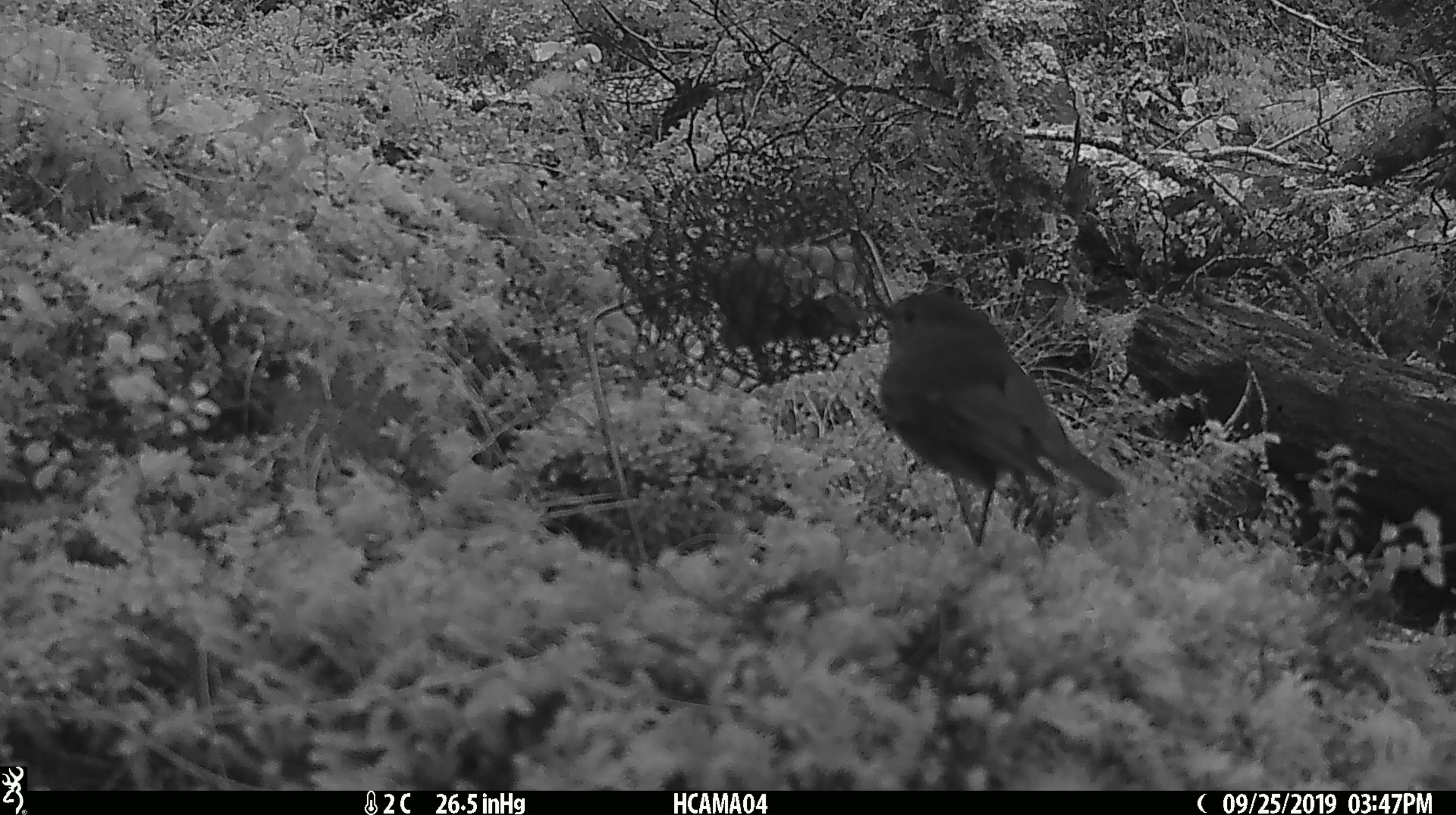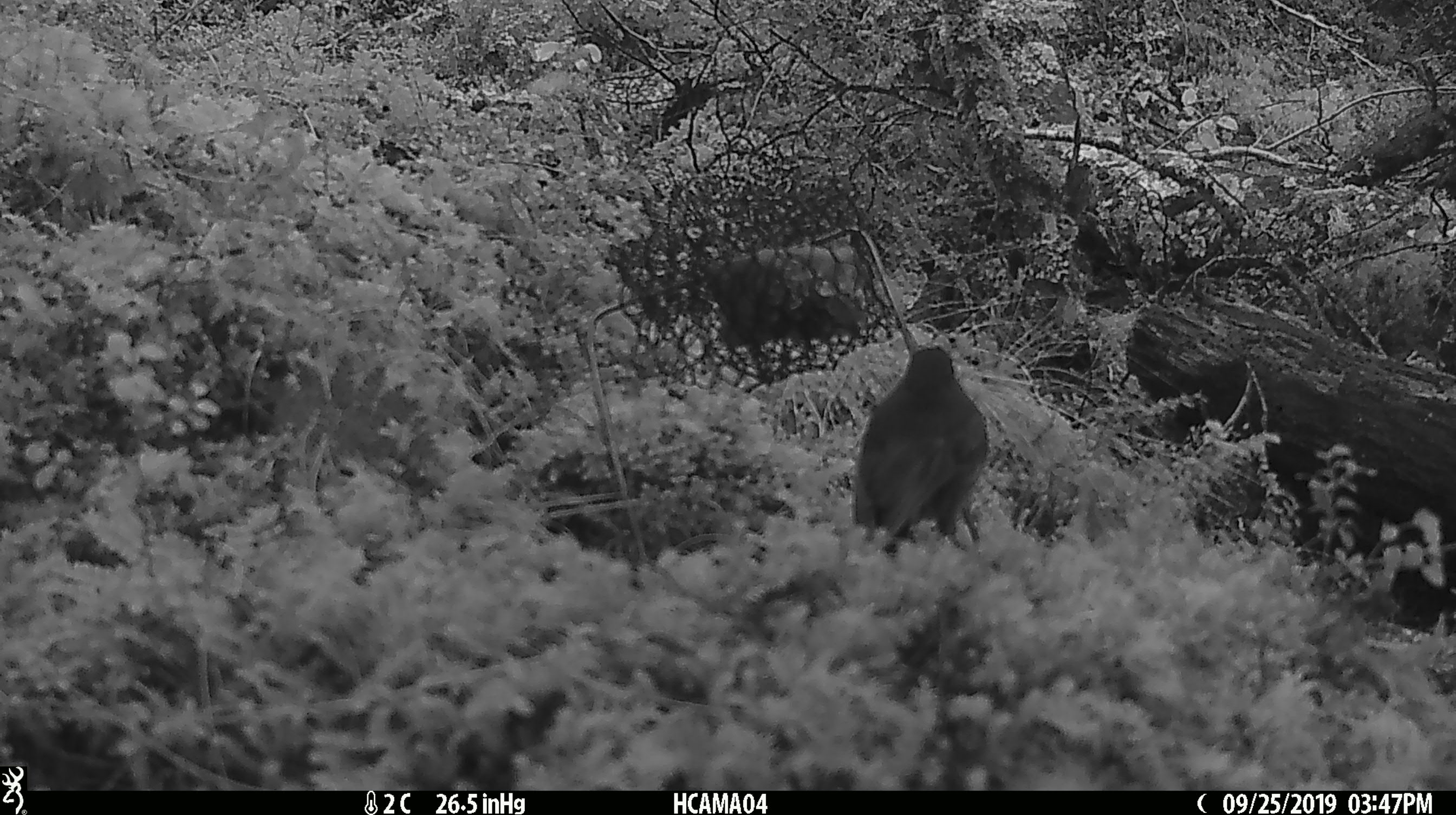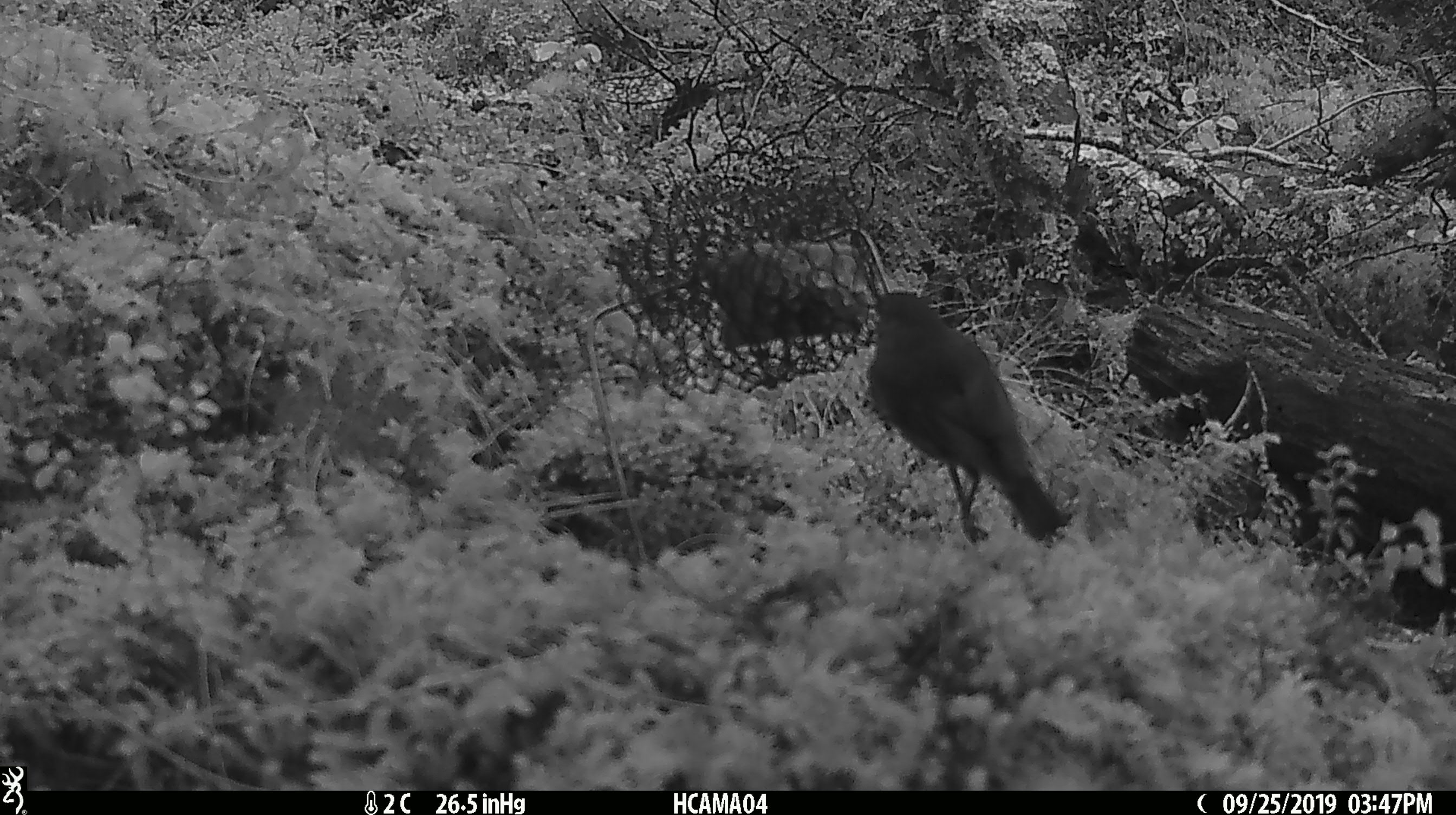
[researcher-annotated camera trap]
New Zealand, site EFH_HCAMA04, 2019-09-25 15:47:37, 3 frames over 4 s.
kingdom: Animalia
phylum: Chordata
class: Aves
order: Passeriformes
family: Petroicidae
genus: Petroica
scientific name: Petroica australis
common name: new zealand robin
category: robin